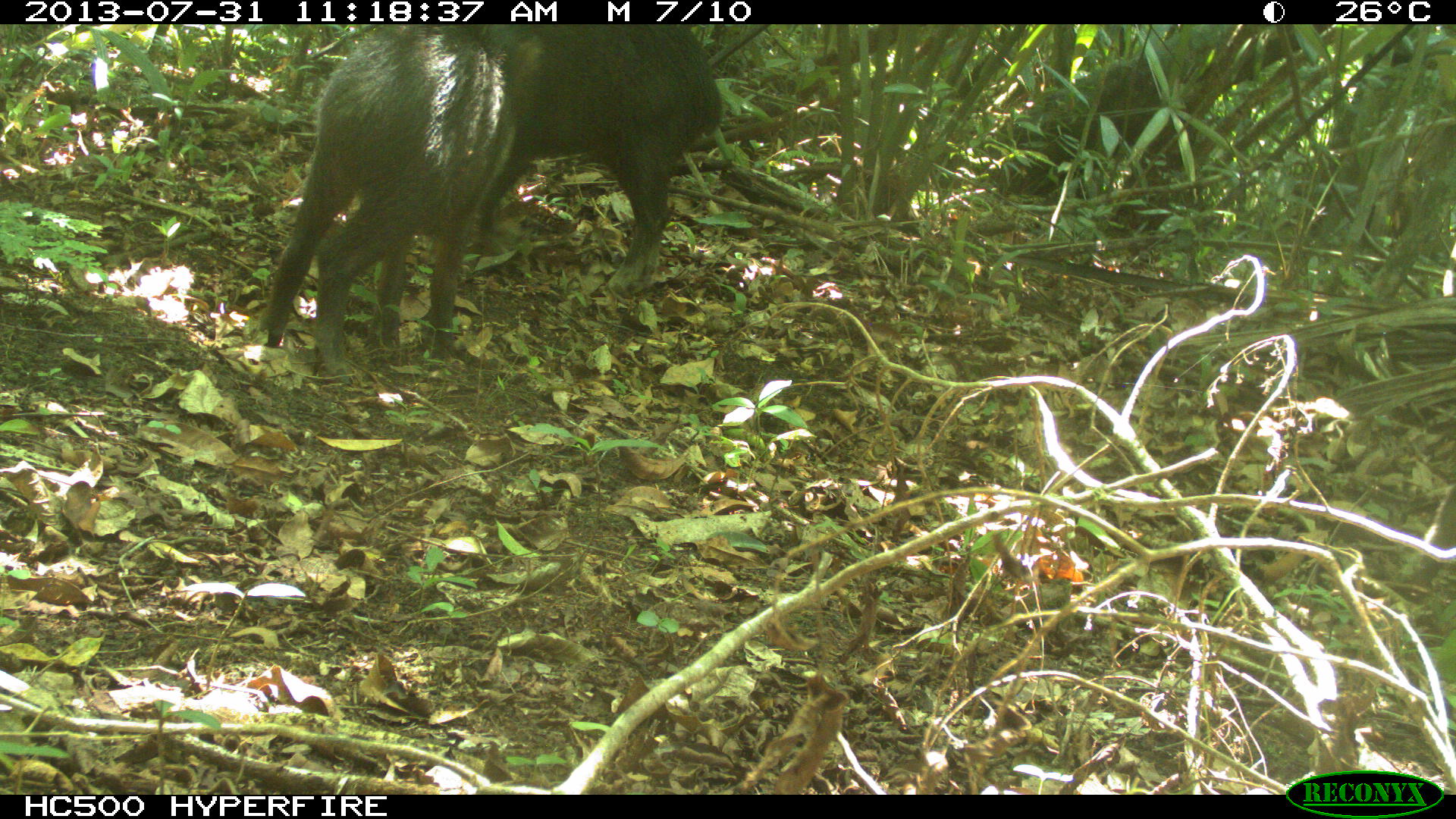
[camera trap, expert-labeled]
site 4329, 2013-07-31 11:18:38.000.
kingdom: Animalia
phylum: Chordata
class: Mammalia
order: Artiodactyla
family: Tayassuidae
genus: Tayassu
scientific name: Tayassu pecari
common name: white-lipped peccary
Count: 4.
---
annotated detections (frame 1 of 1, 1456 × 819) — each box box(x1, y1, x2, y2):
tayassu pecari: box(254, 23, 724, 370)